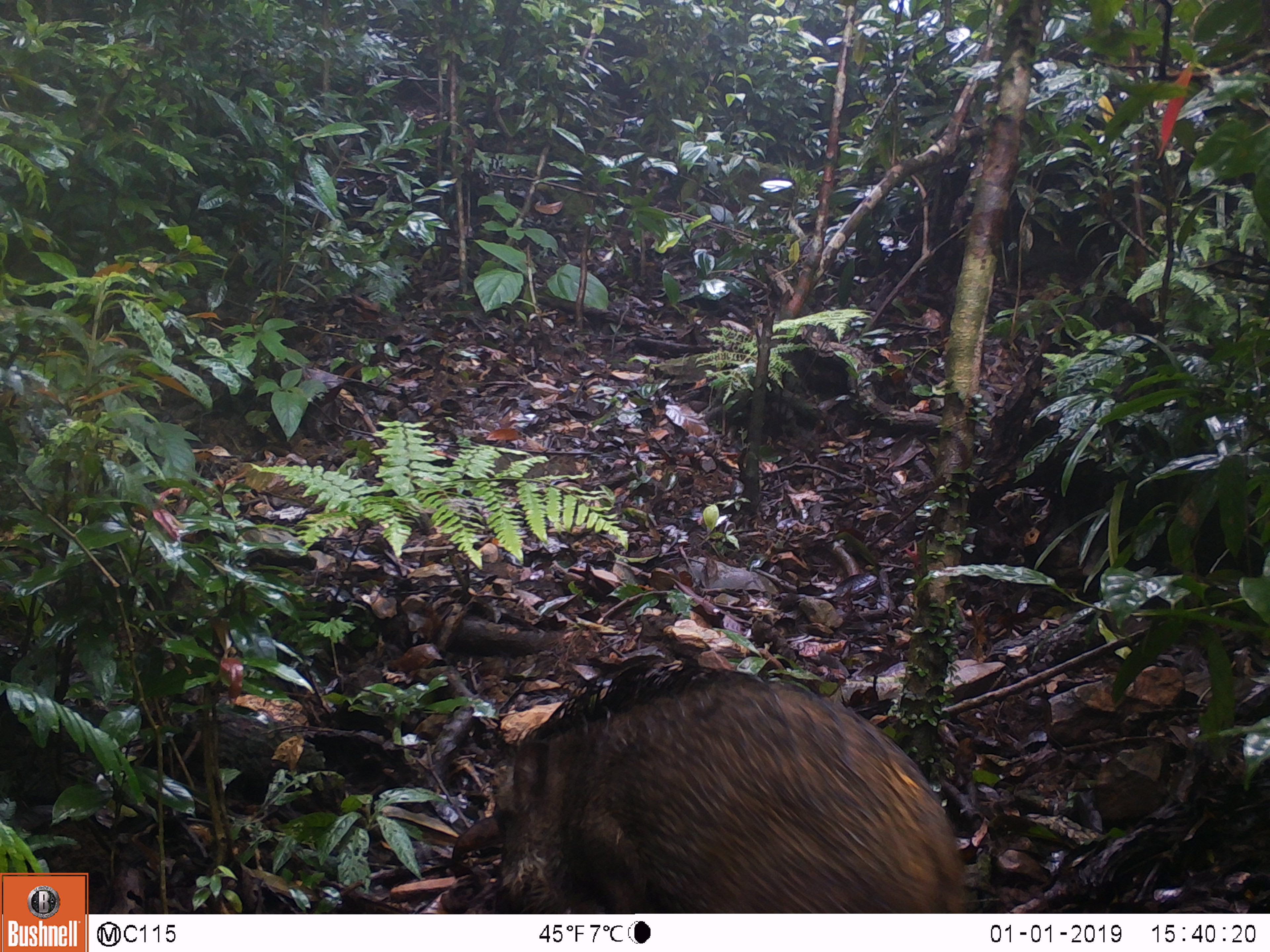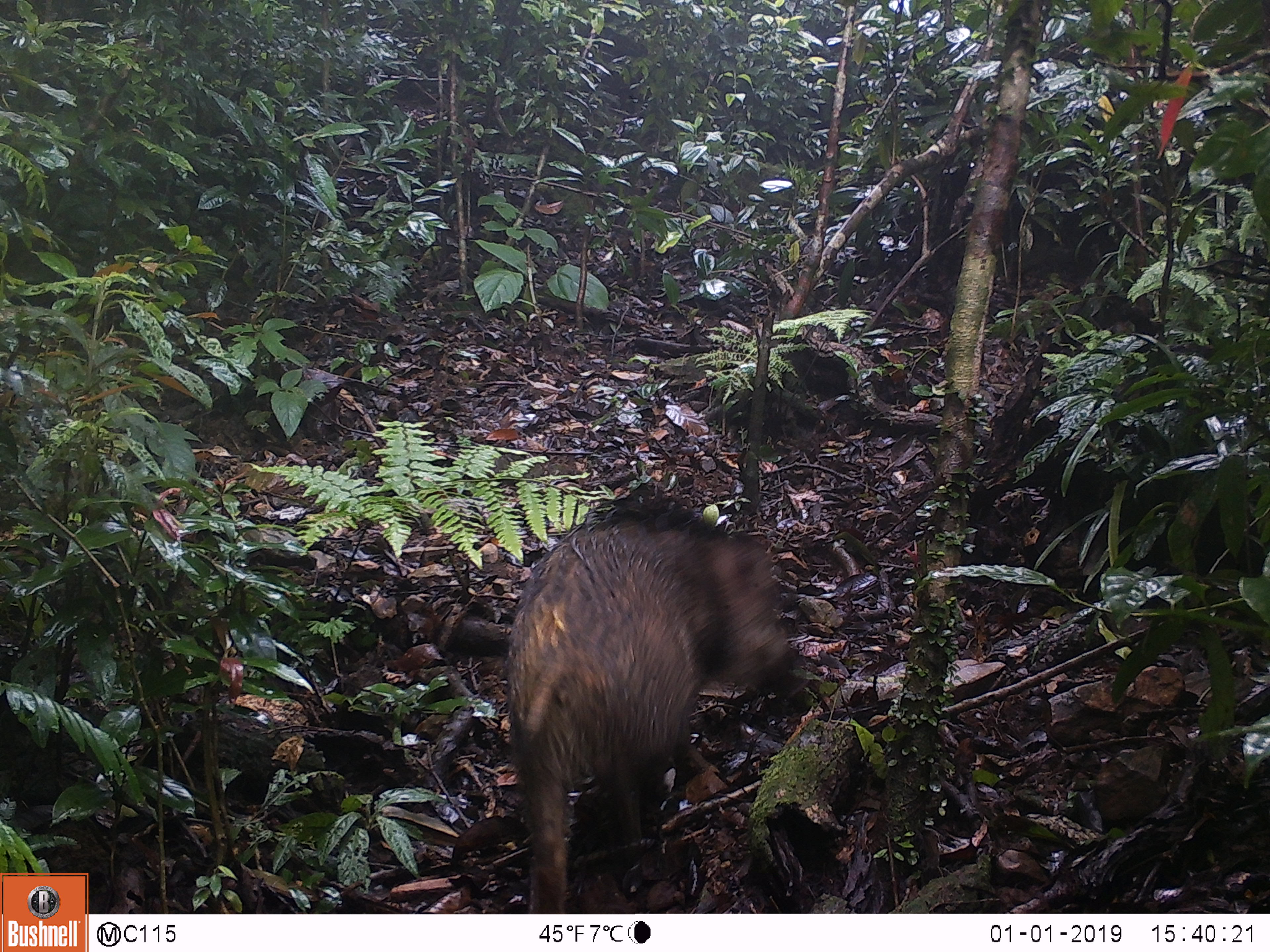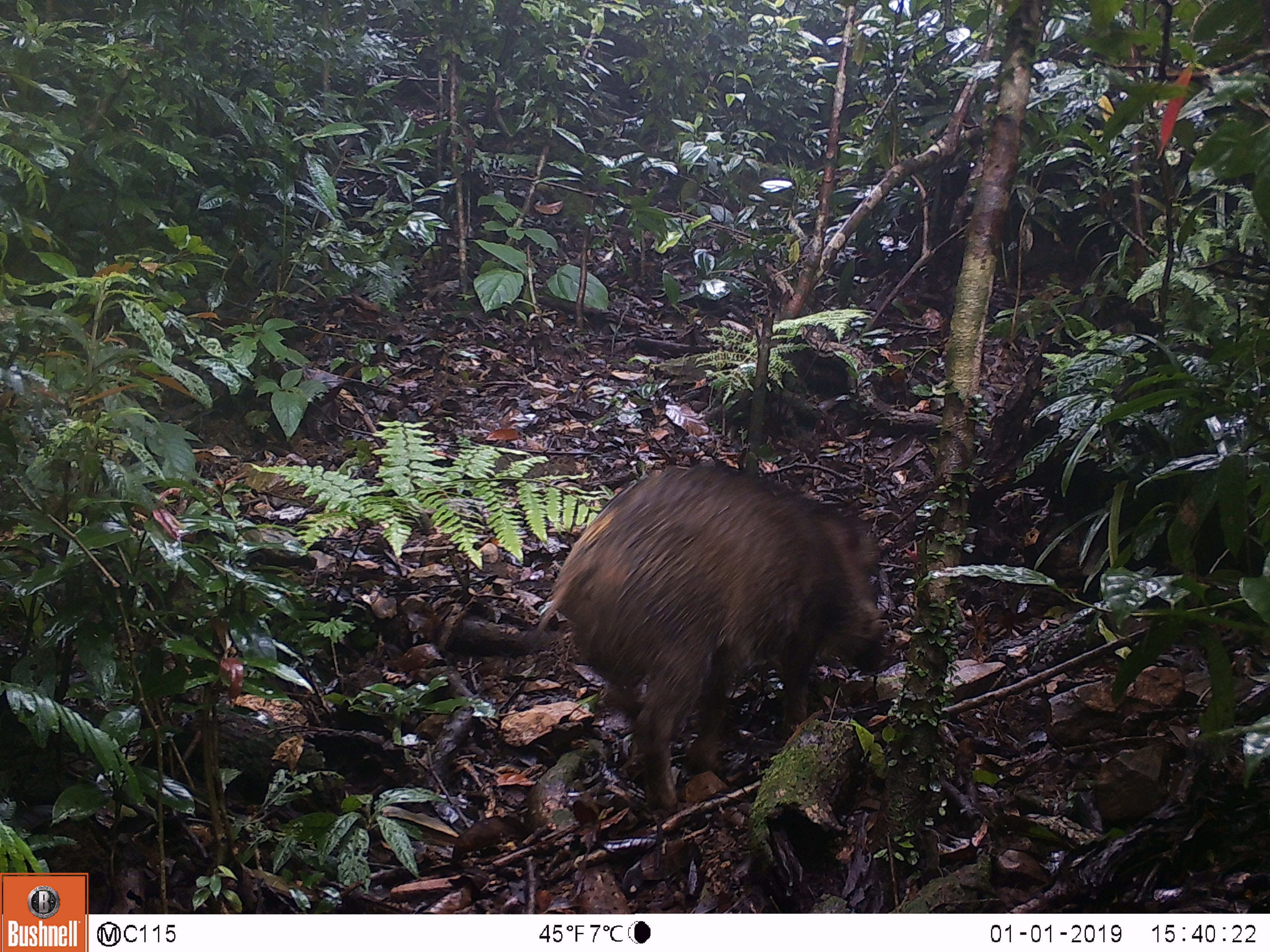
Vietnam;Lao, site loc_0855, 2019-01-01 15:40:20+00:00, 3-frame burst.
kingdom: Animalia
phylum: Chordata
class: Mammalia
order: Artiodactyla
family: Suidae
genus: Sus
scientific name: Sus scrofa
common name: eurasian wild pig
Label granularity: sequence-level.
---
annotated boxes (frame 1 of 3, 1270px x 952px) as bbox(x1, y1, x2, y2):
eurasian wild pig: bbox(429, 659, 971, 912)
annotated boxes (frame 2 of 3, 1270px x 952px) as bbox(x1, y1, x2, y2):
eurasian wild pig: bbox(501, 497, 797, 911)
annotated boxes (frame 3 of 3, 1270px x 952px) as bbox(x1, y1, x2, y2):
eurasian wild pig: bbox(530, 463, 890, 812)